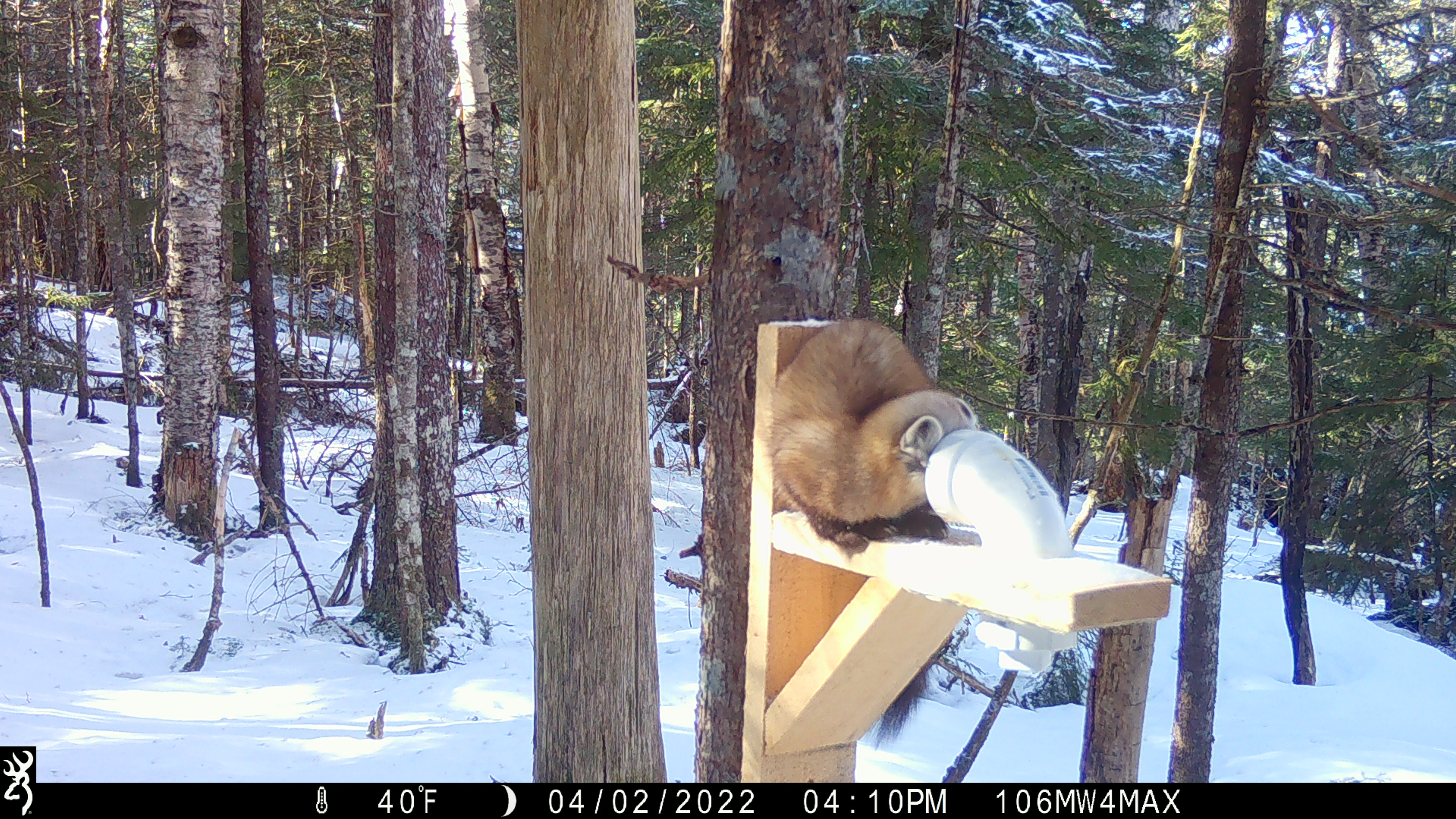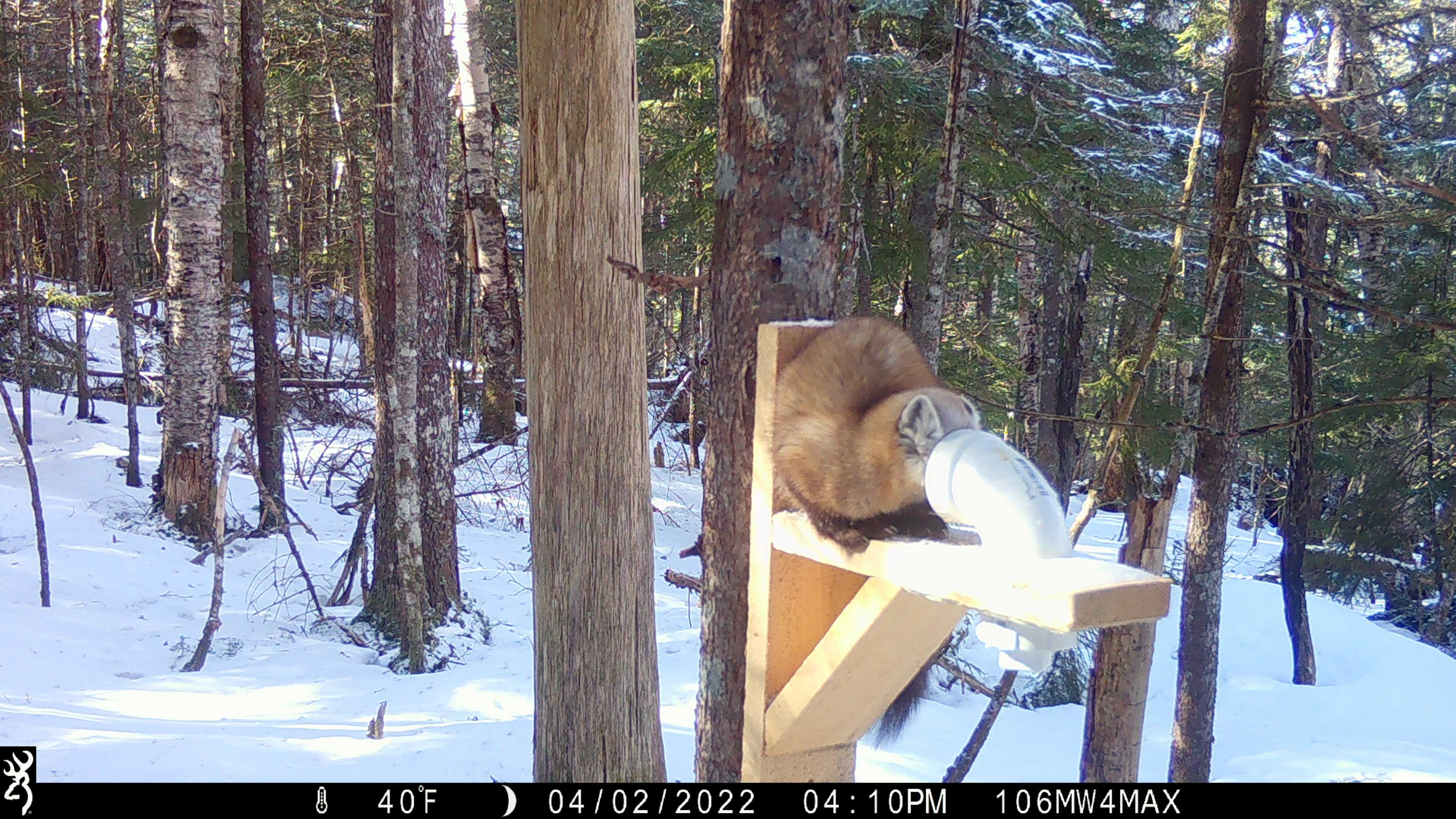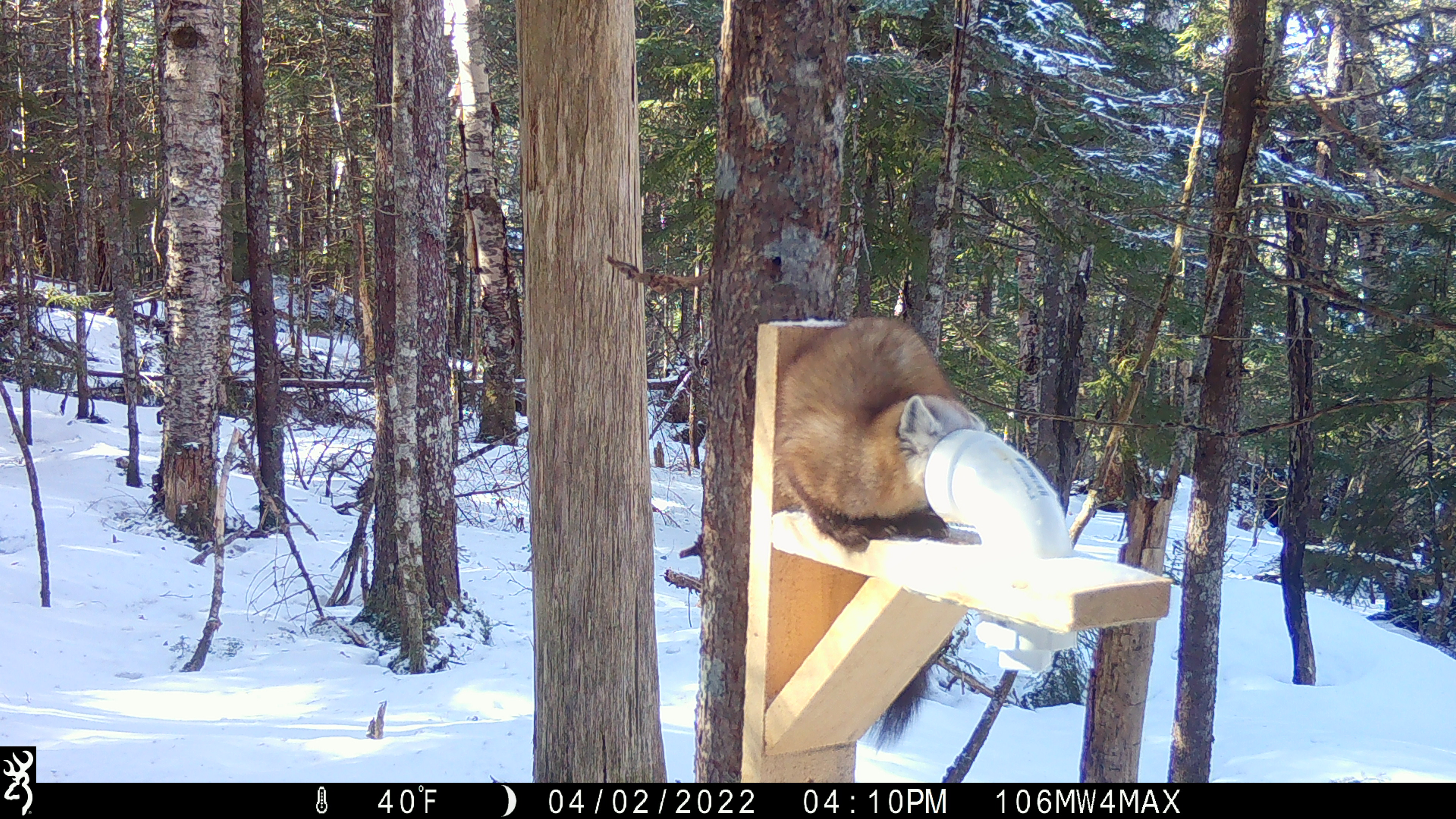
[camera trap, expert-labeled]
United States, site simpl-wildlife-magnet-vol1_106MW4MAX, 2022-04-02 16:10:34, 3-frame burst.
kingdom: Animalia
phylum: Chordata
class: Mammalia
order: Carnivora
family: Mustelidae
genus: Martes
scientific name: Martes americana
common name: american marten